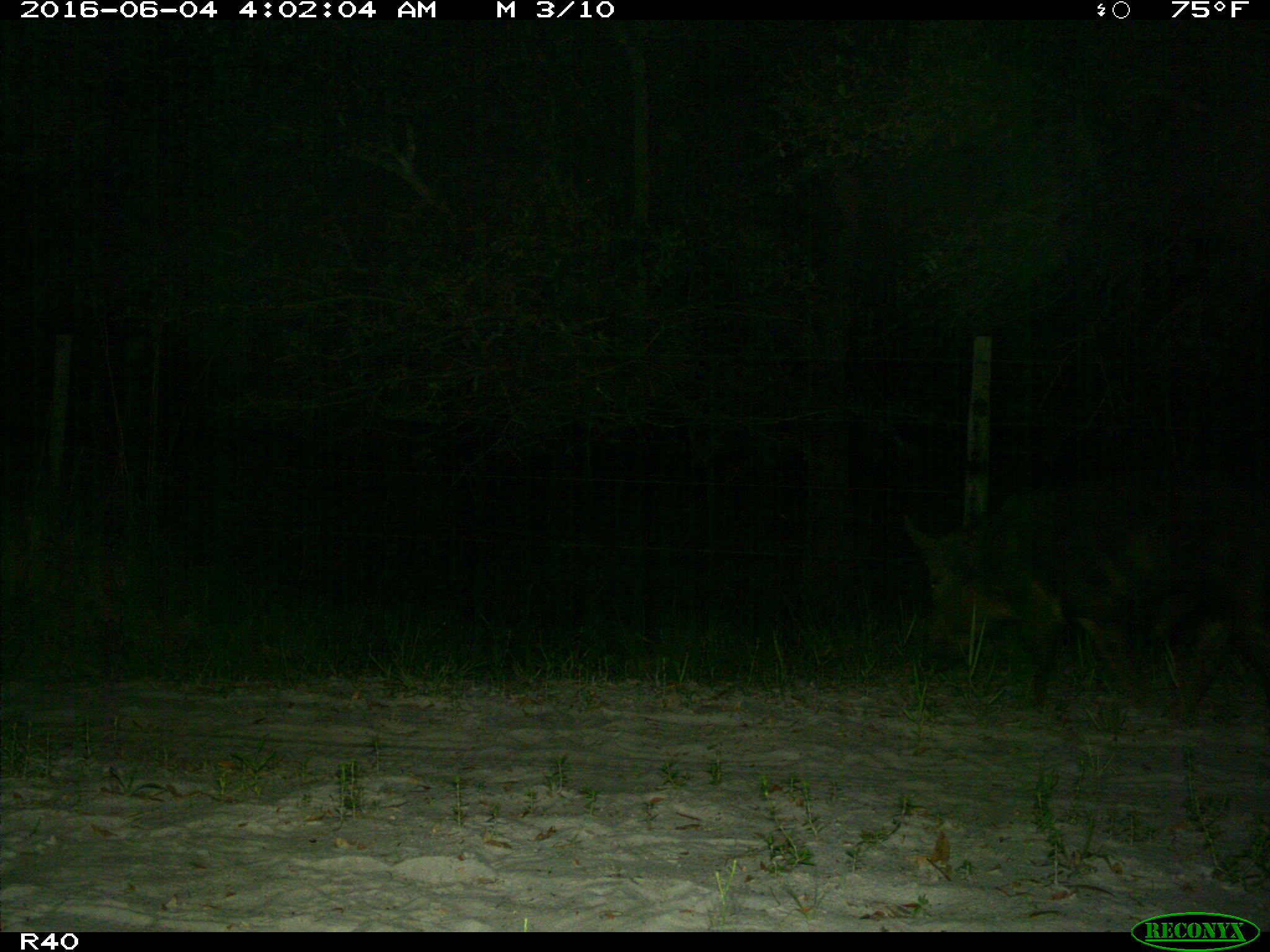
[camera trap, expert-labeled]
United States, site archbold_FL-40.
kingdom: Animalia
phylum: Chordata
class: Mammalia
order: Artiodactyla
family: Suidae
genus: Sus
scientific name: Sus scrofa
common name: wild boar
Sus scrofa (wild boar).